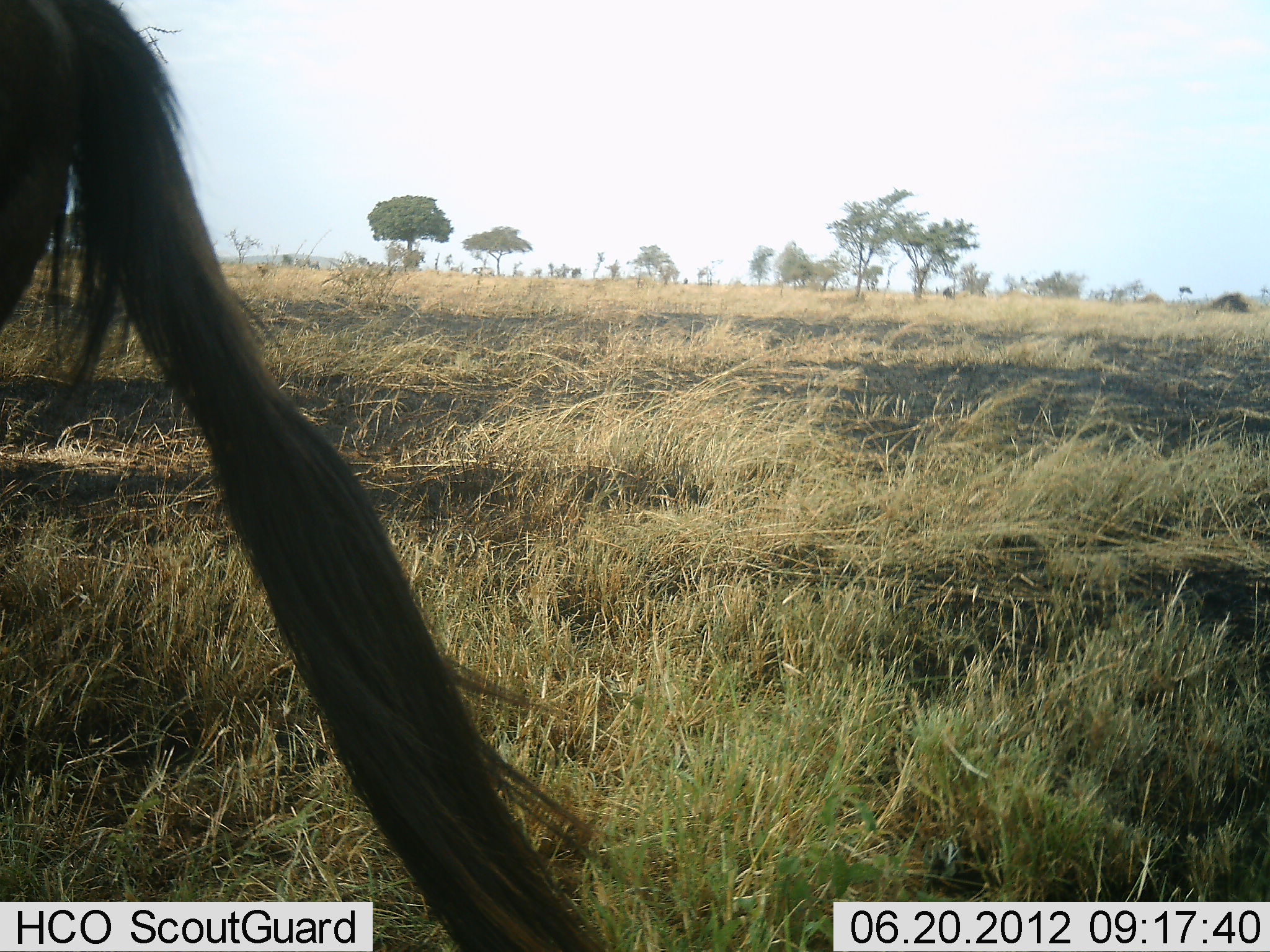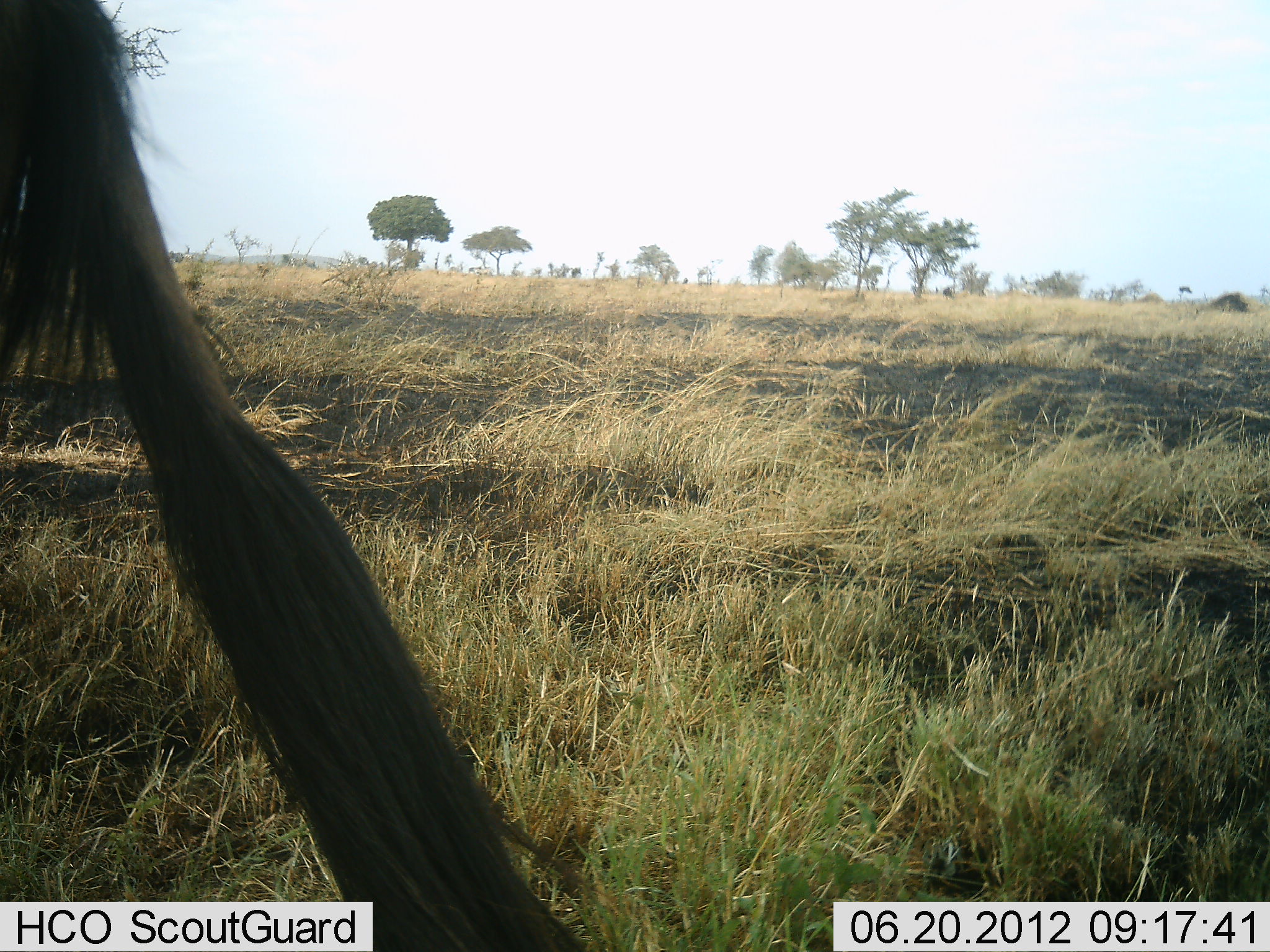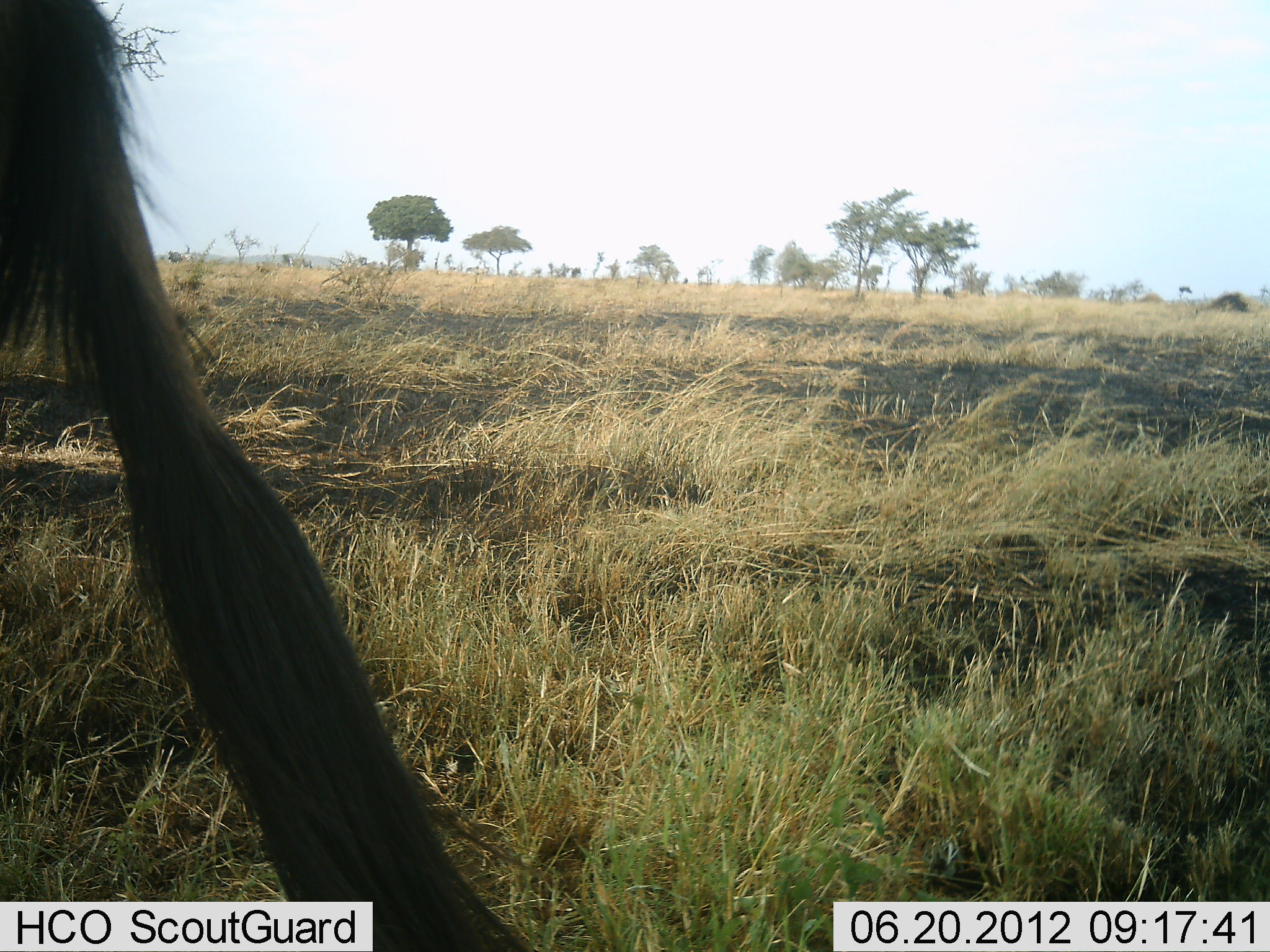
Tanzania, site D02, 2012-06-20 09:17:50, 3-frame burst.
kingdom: Animalia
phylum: Chordata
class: Mammalia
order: Artiodactyla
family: Bovidae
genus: Connochaetes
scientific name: Connochaetes taurinus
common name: blue wildebeest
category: wildebeest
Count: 1.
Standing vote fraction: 100%.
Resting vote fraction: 0%.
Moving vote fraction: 0%.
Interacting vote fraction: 0%.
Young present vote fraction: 0%.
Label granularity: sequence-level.